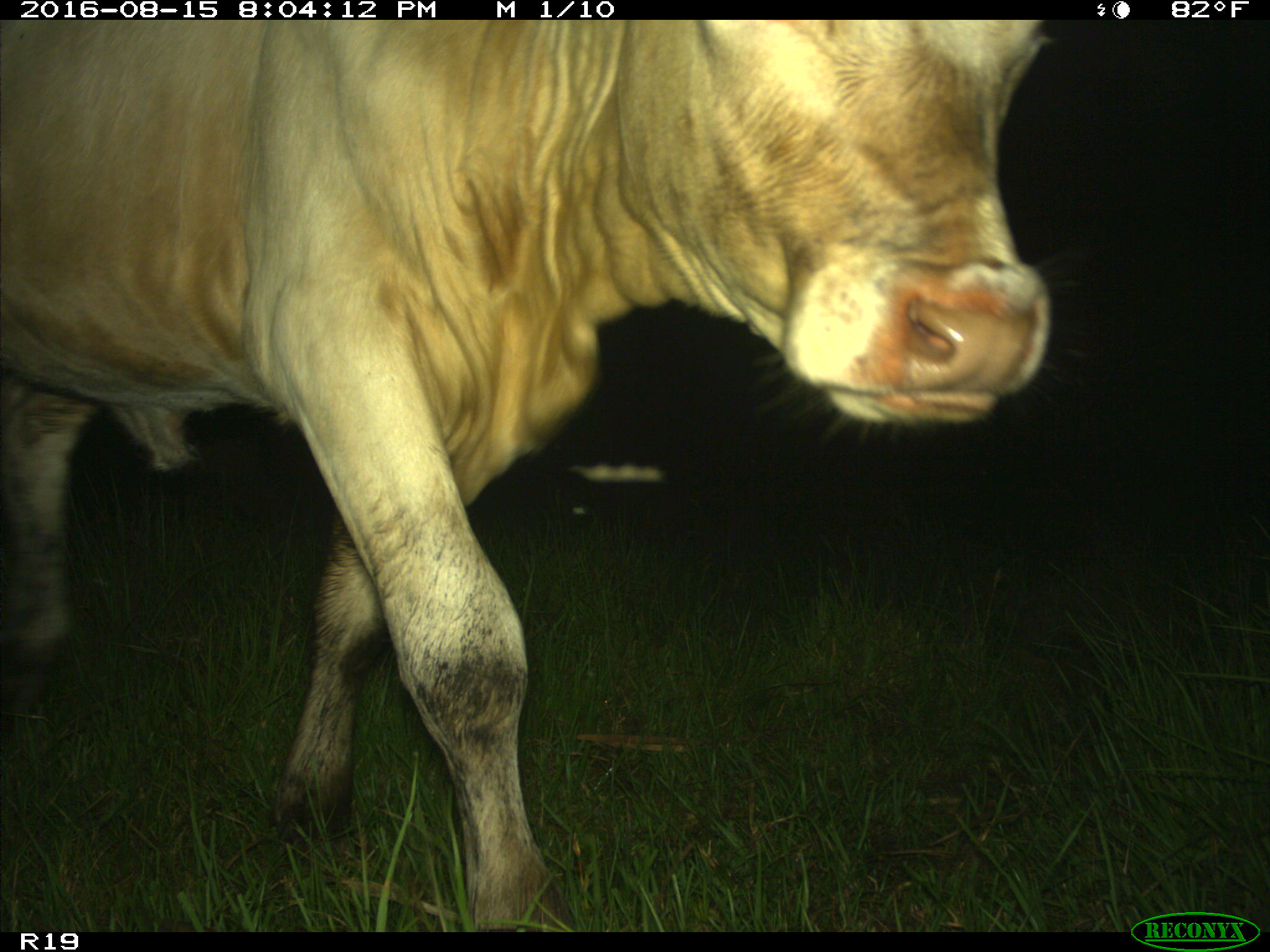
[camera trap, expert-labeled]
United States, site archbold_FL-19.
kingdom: Animalia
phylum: Chordata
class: Mammalia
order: Artiodactyla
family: Bovidae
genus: Bos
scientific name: Bos taurus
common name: domestic cow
Bos taurus (domestic cow).